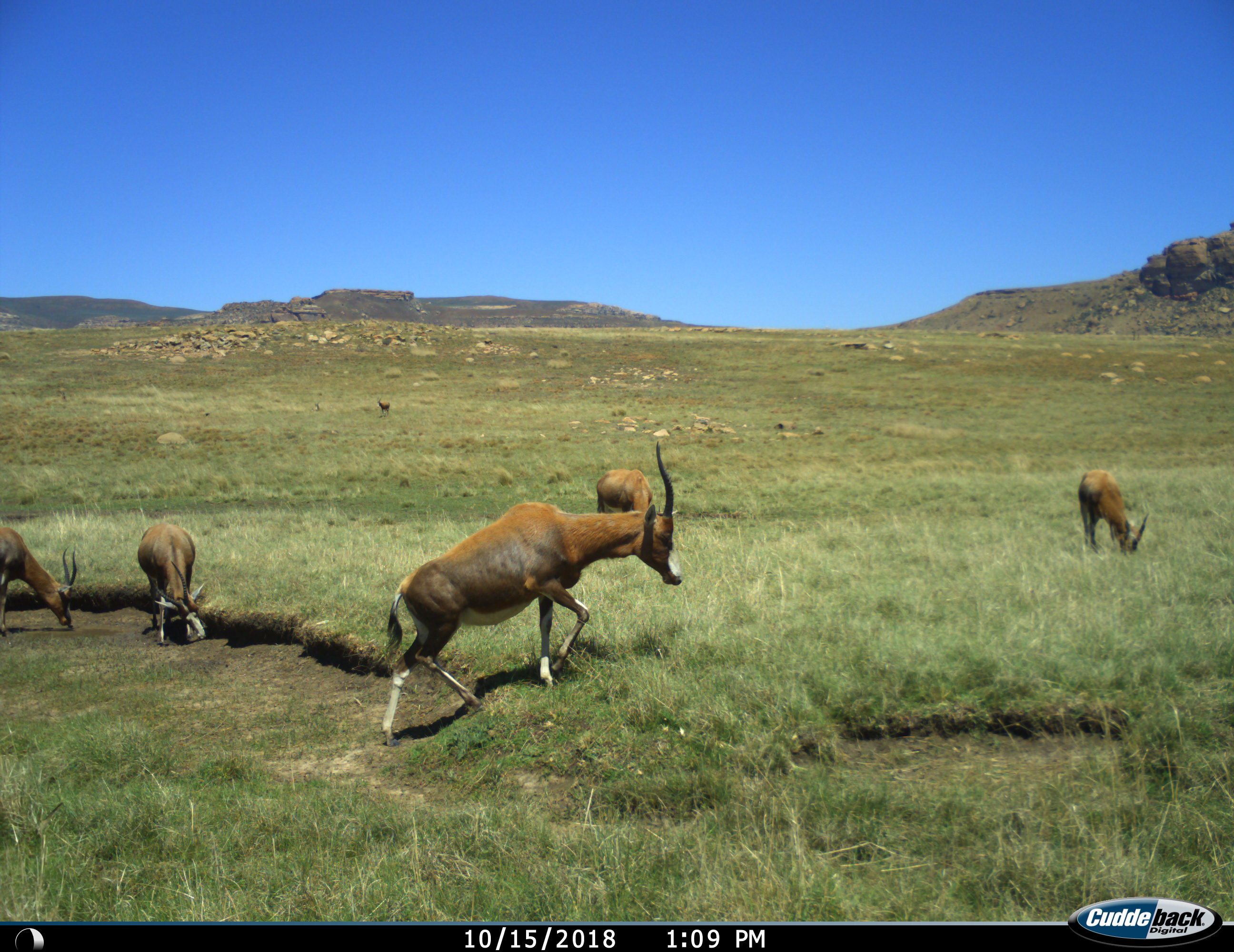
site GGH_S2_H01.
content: unidentified animal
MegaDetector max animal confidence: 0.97